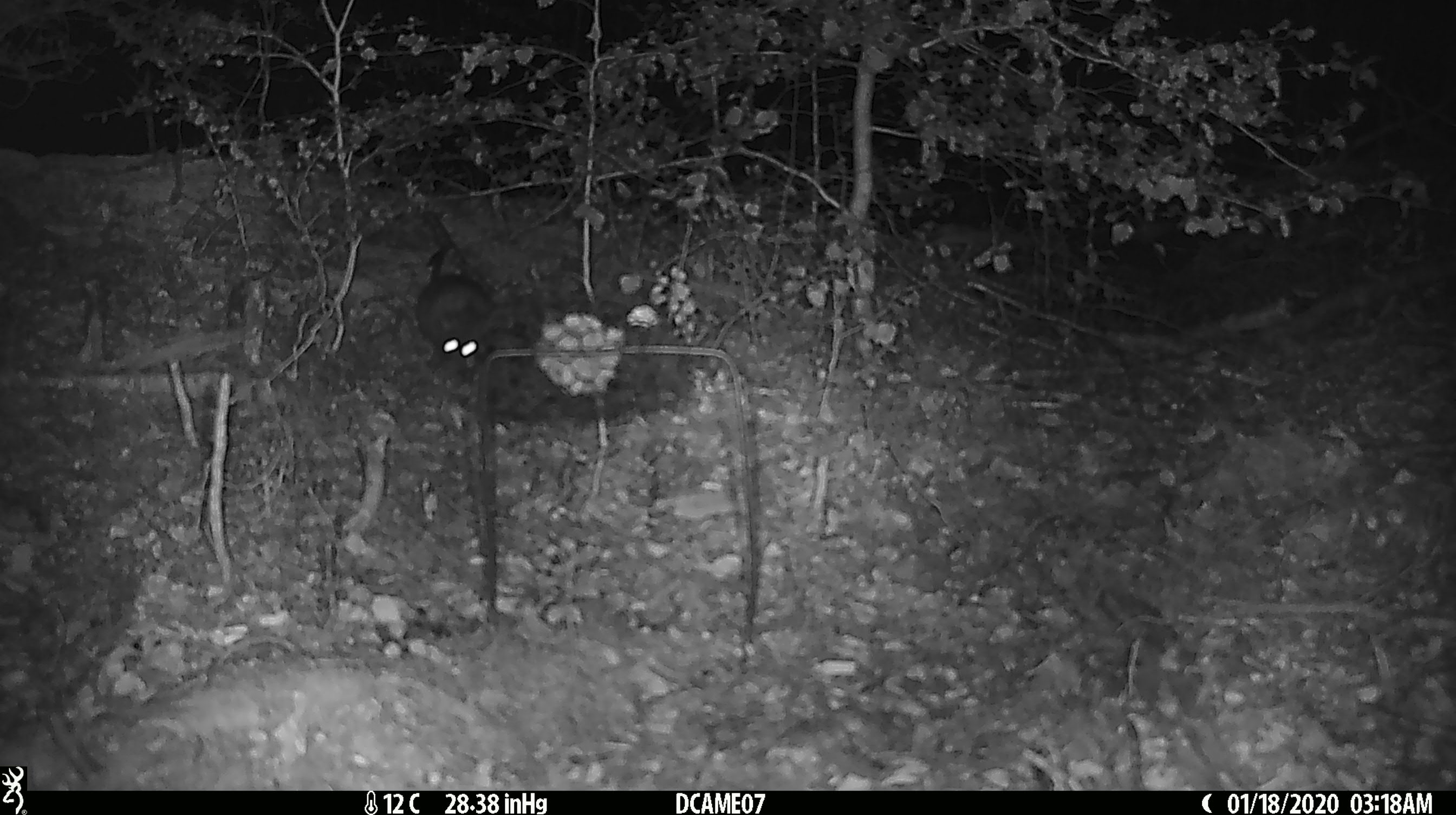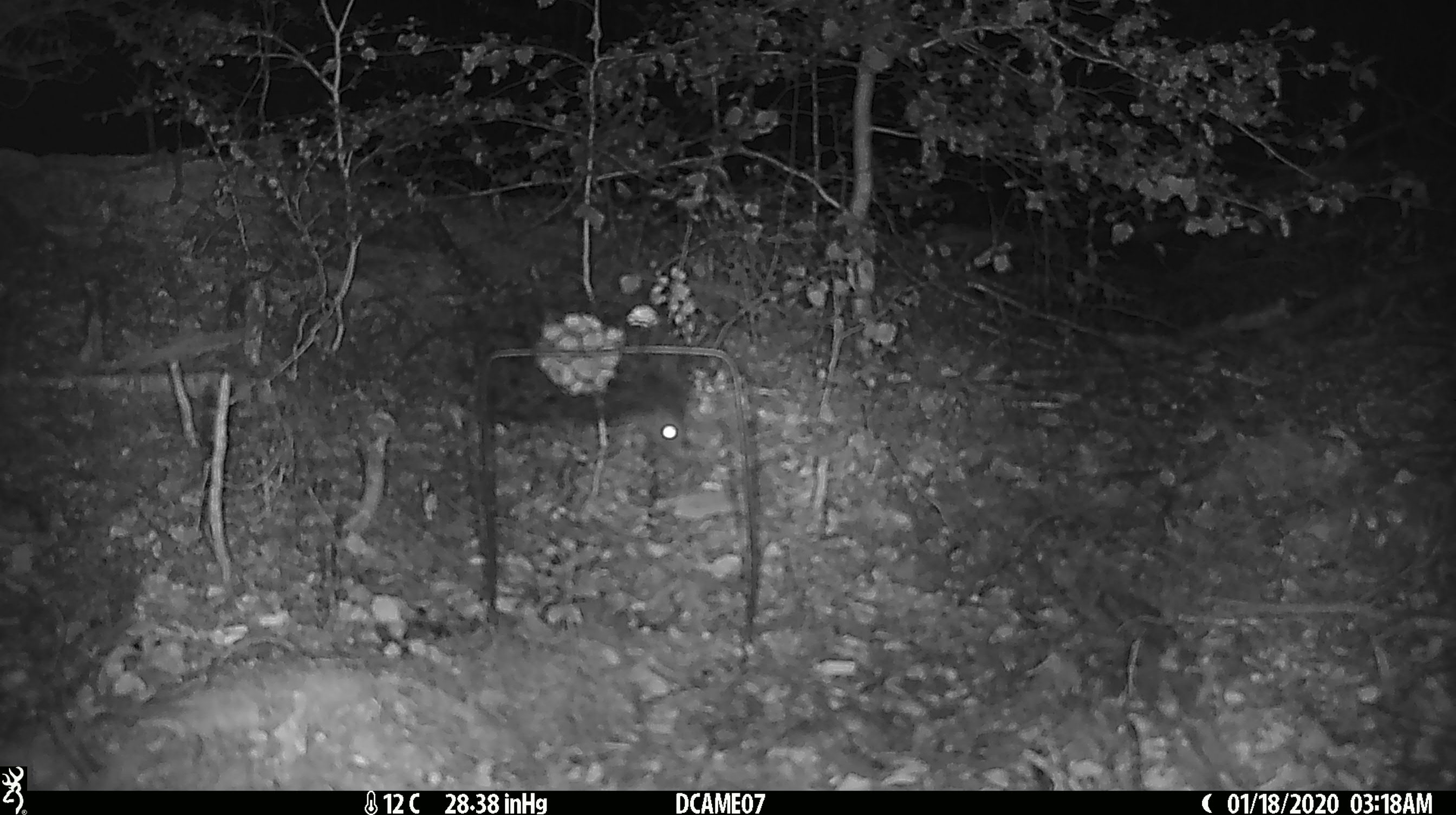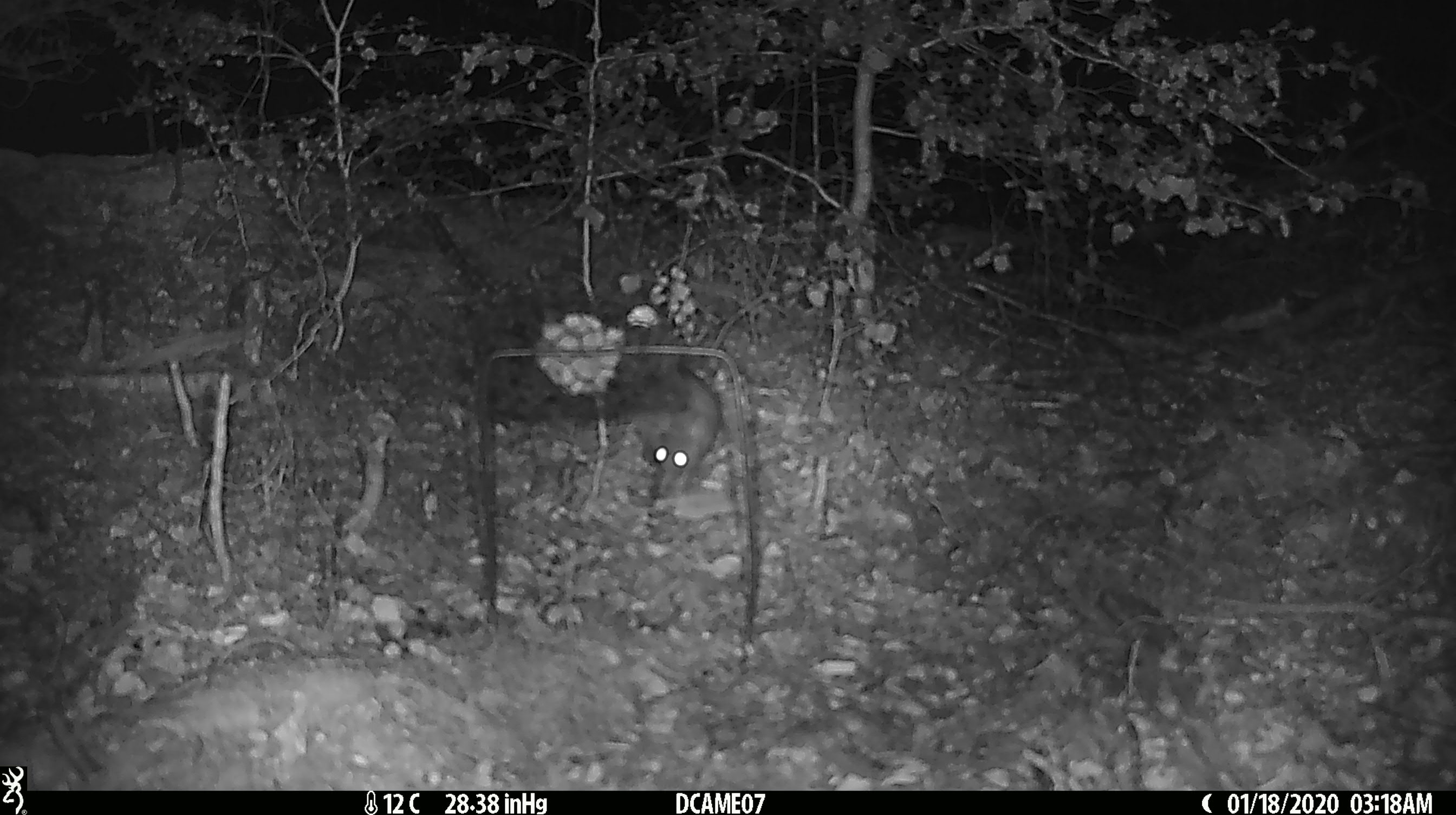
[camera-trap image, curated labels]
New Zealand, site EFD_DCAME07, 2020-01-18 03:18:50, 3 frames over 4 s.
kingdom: Animalia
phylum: Chordata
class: Mammalia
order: Rodentia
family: Muridae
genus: Rattus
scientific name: Rattus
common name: rat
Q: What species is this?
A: Rat (Rattus).